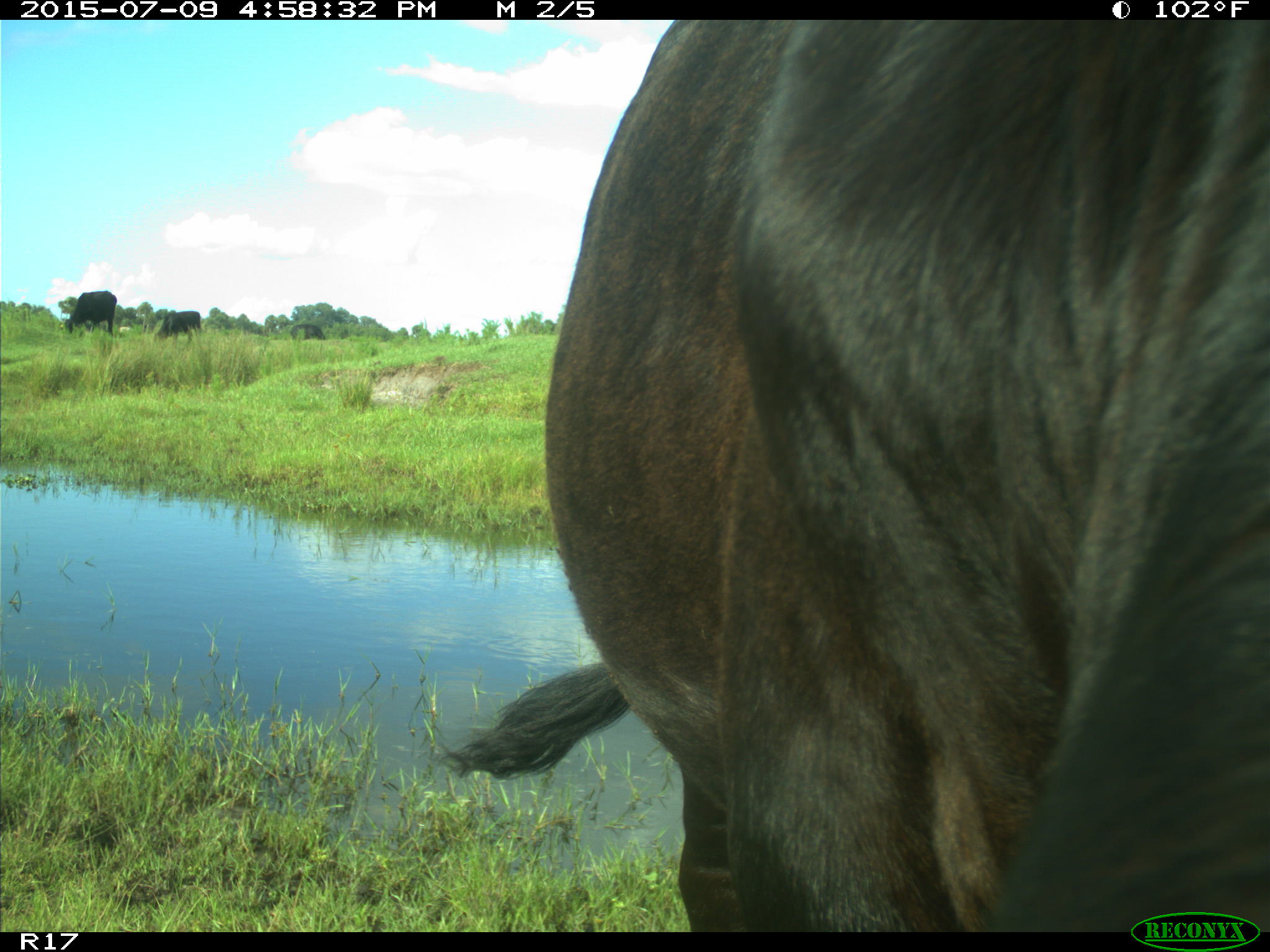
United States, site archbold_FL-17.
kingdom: Animalia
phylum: Chordata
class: Mammalia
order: Artiodactyla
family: Bovidae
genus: Bos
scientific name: Bos taurus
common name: domestic cow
Bos taurus (domestic cow).